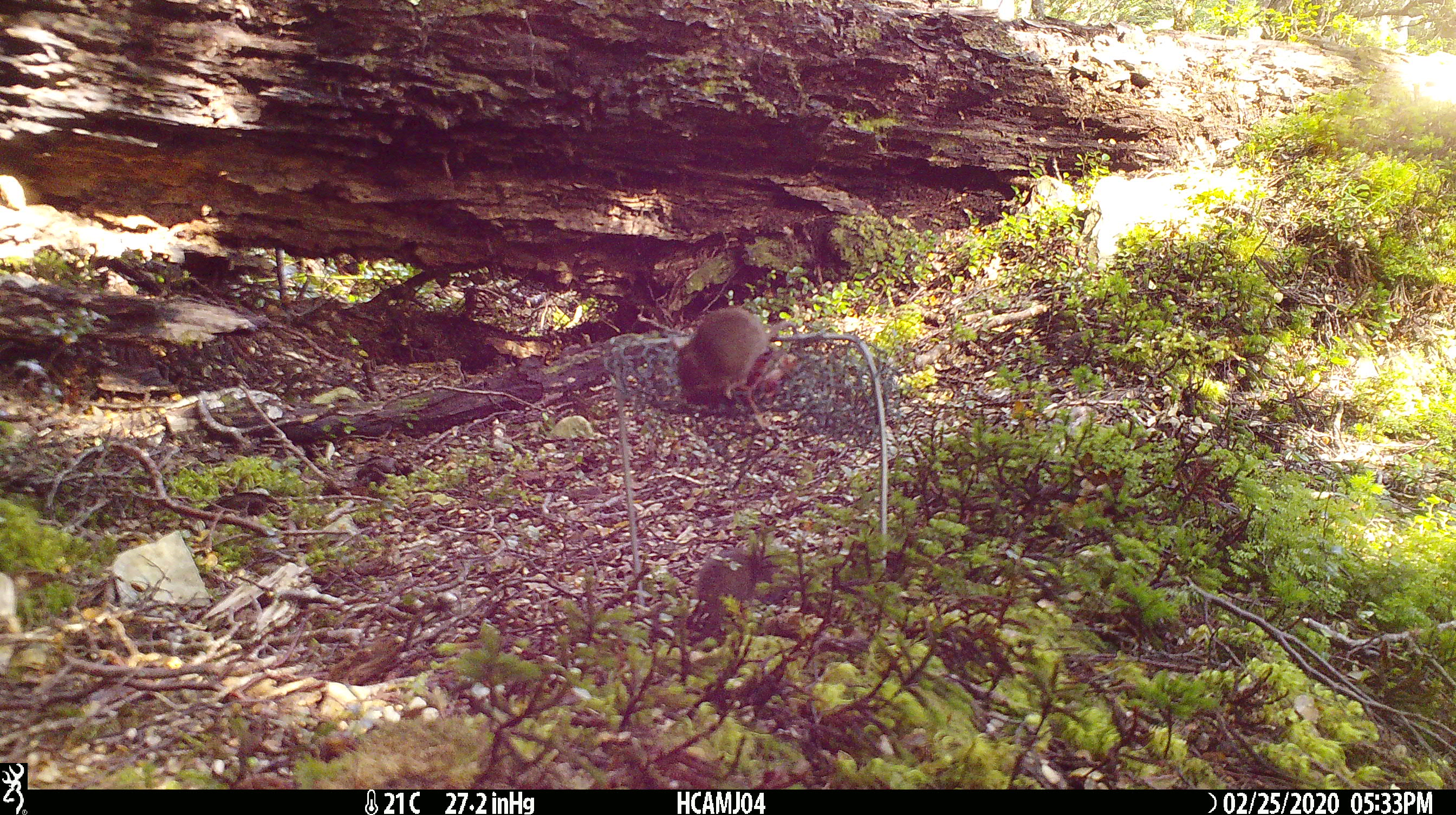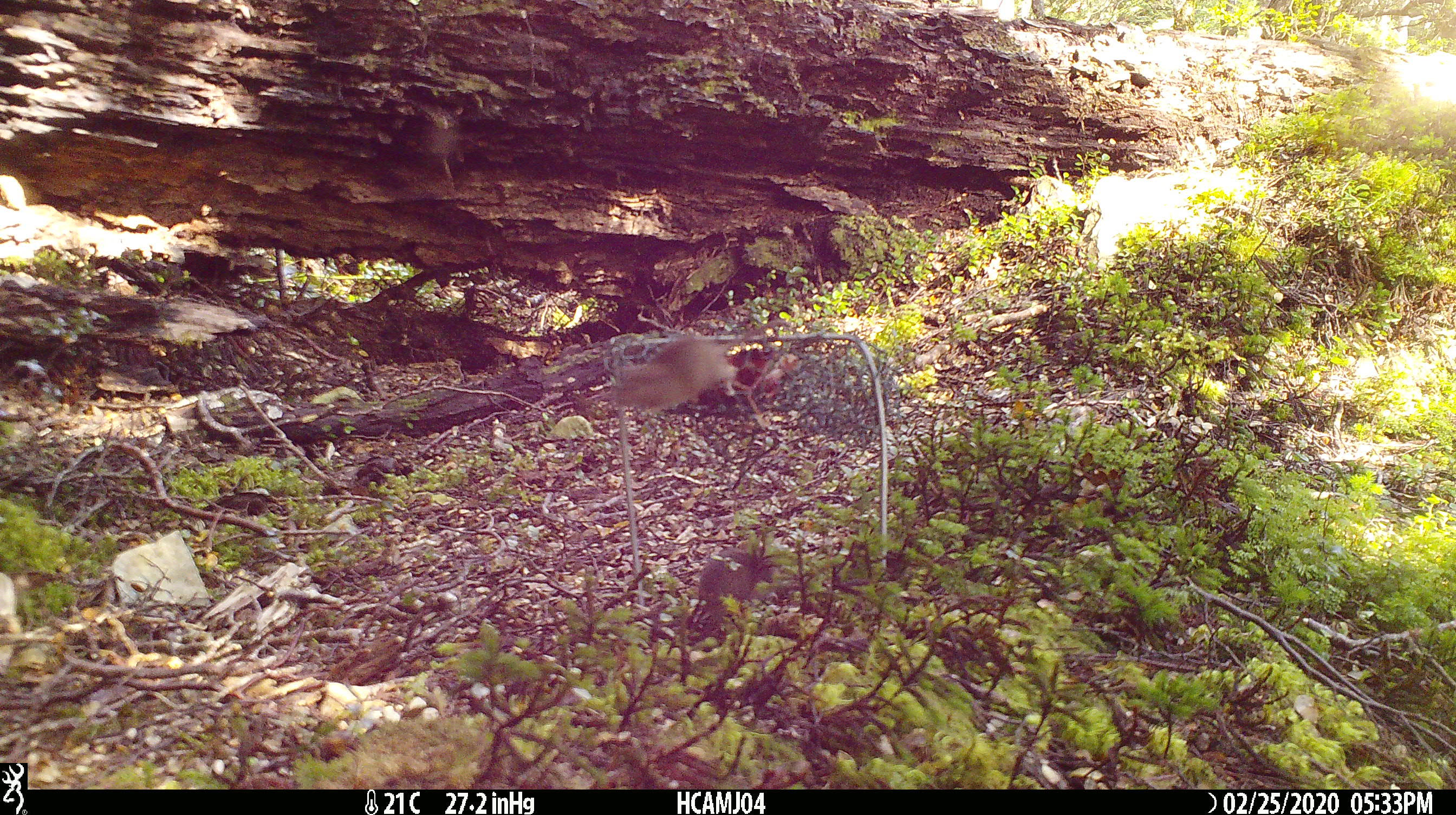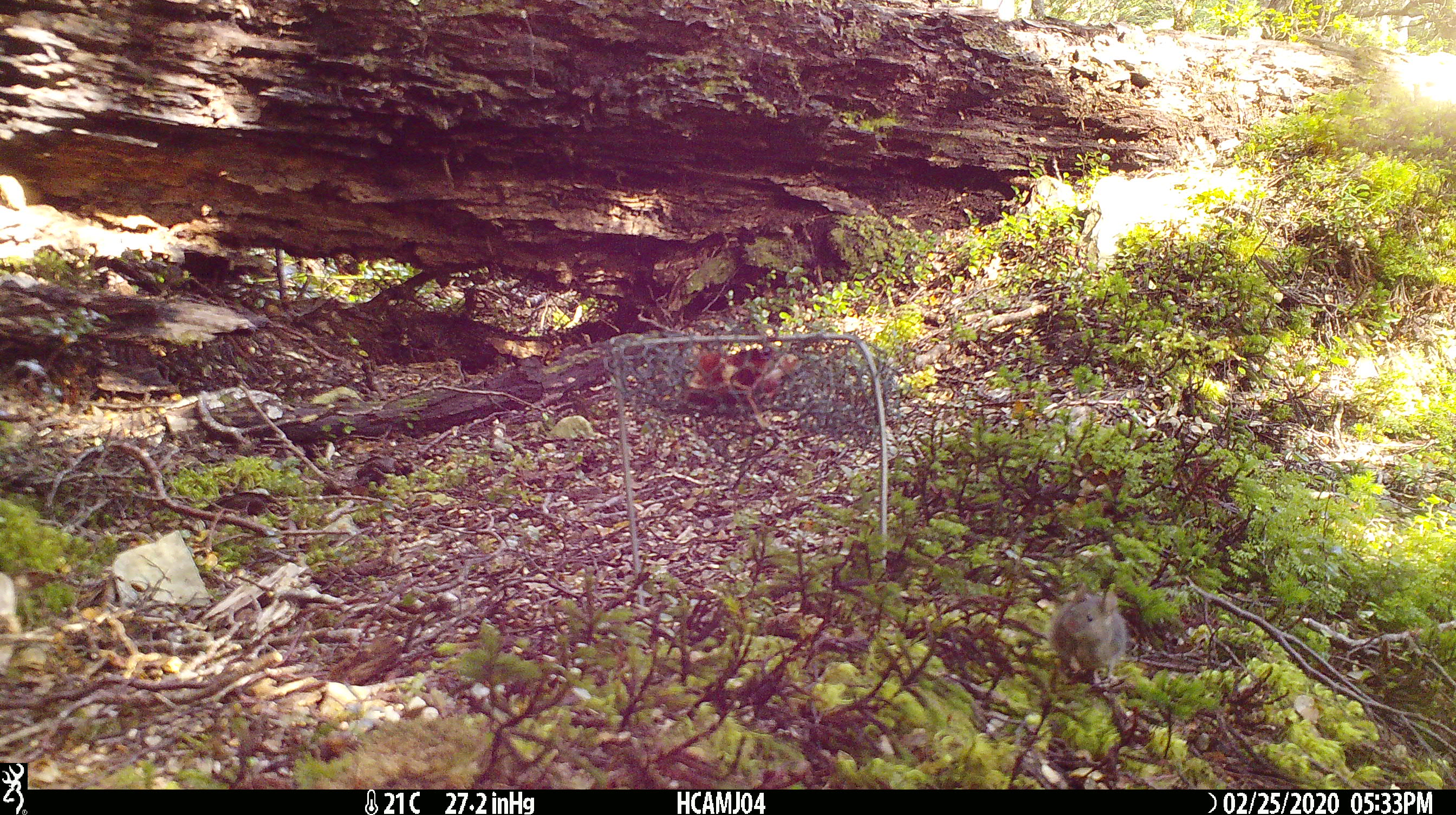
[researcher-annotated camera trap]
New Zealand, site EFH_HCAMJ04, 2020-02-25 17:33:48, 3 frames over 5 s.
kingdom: Animalia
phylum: Chordata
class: Mammalia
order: Rodentia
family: Muridae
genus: Mus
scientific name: Mus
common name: mouse